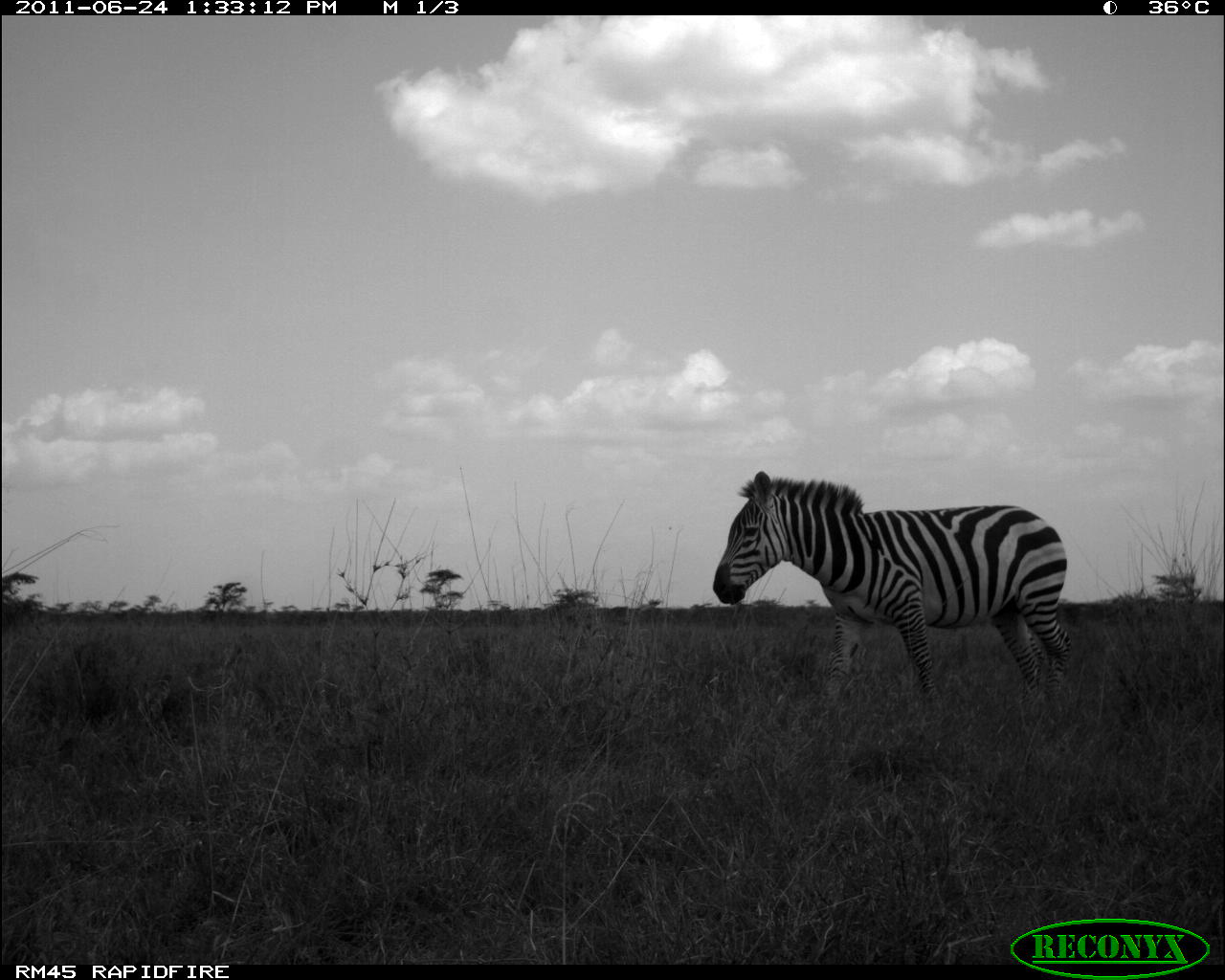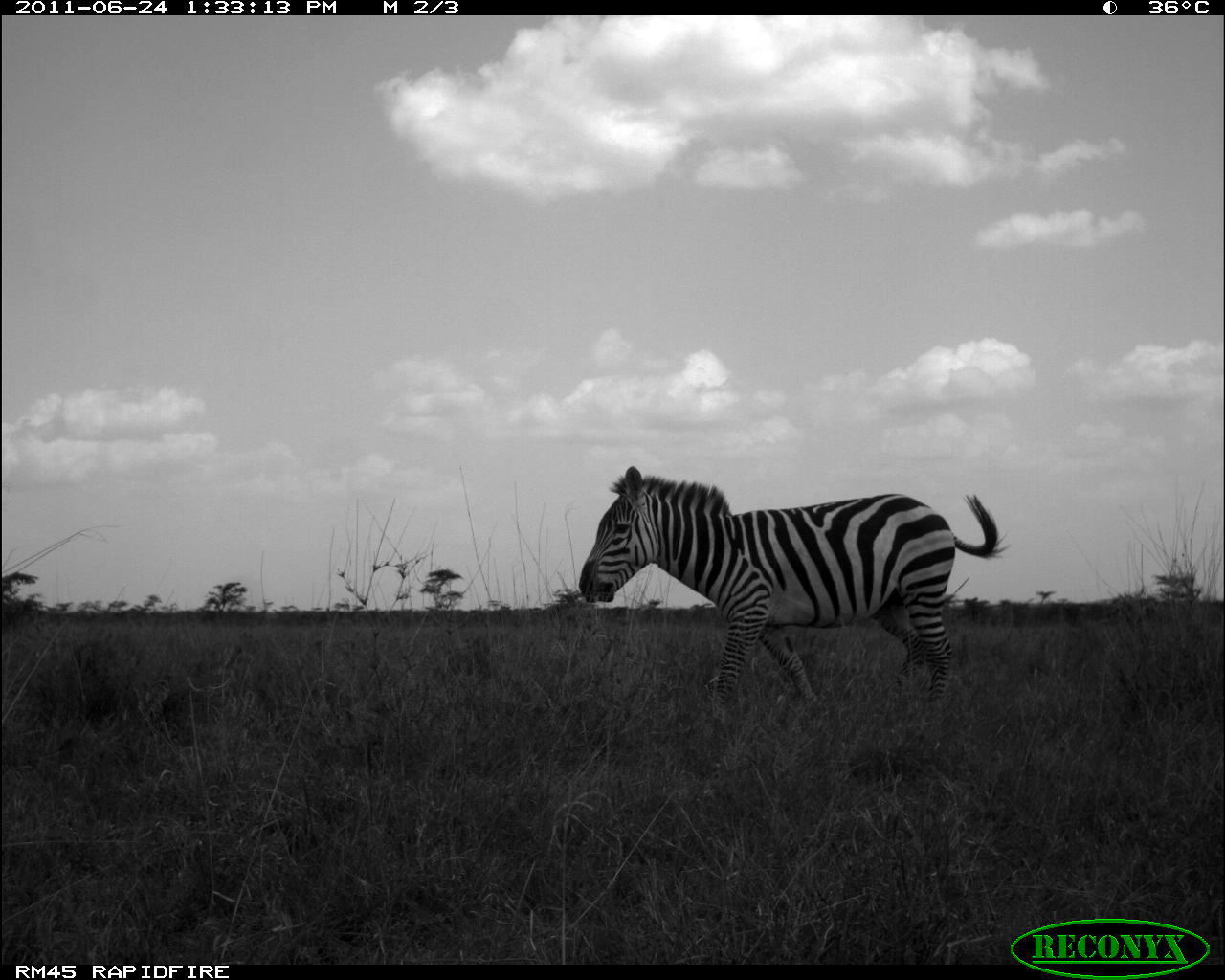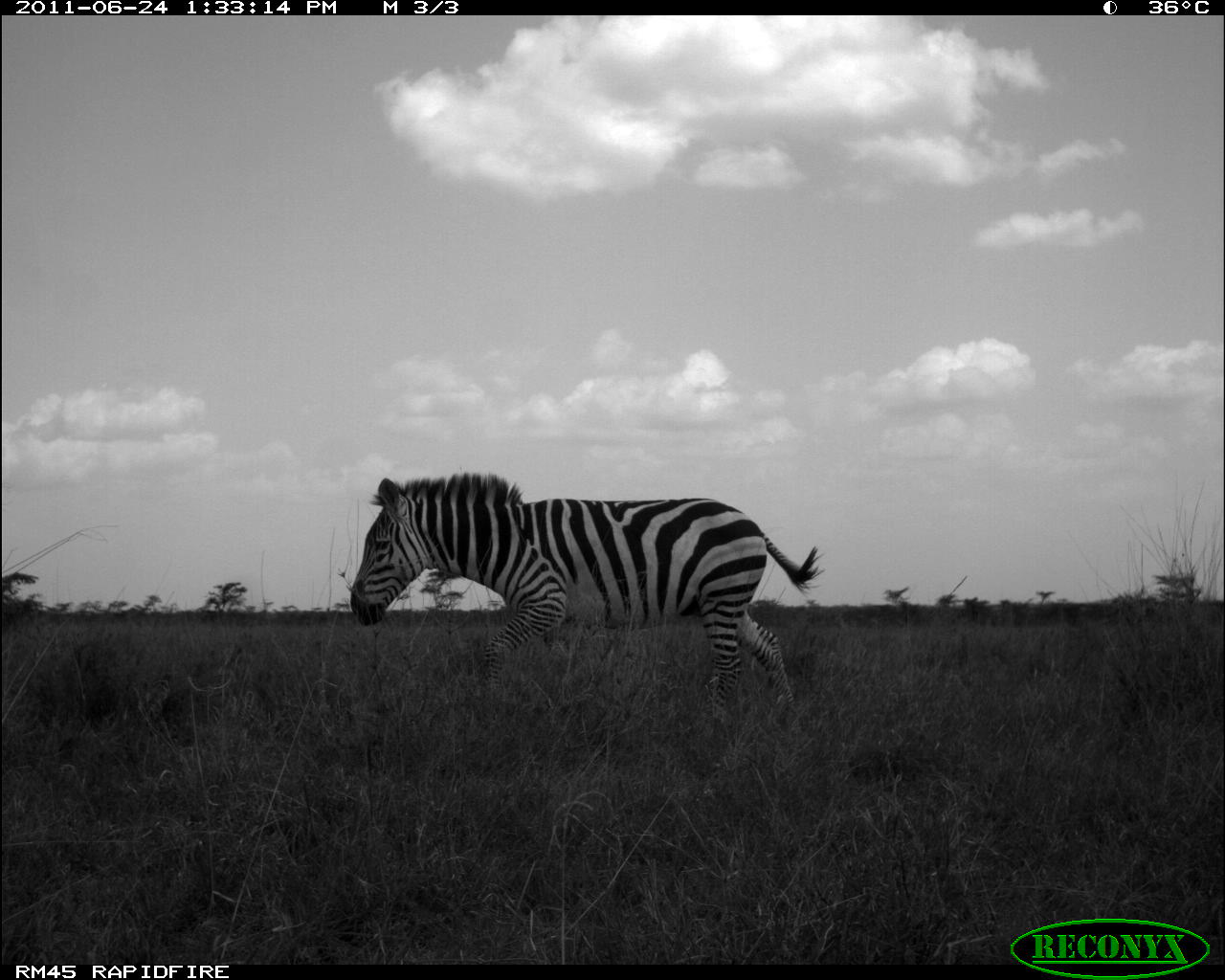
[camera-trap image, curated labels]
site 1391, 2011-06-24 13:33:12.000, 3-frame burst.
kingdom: Animalia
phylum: Chordata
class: Mammalia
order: Perissodactyla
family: Equidae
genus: Equus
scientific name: Equus quagga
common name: plains zebra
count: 1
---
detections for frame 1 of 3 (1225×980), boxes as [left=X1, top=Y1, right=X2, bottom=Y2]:
equus quagga: [left=711, top=470, right=1073, bottom=716]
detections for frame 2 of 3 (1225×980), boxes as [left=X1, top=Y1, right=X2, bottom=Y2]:
equus quagga: [left=576, top=465, right=1011, bottom=721]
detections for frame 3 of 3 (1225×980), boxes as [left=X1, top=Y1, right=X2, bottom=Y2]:
equus quagga: [left=347, top=470, right=825, bottom=722]